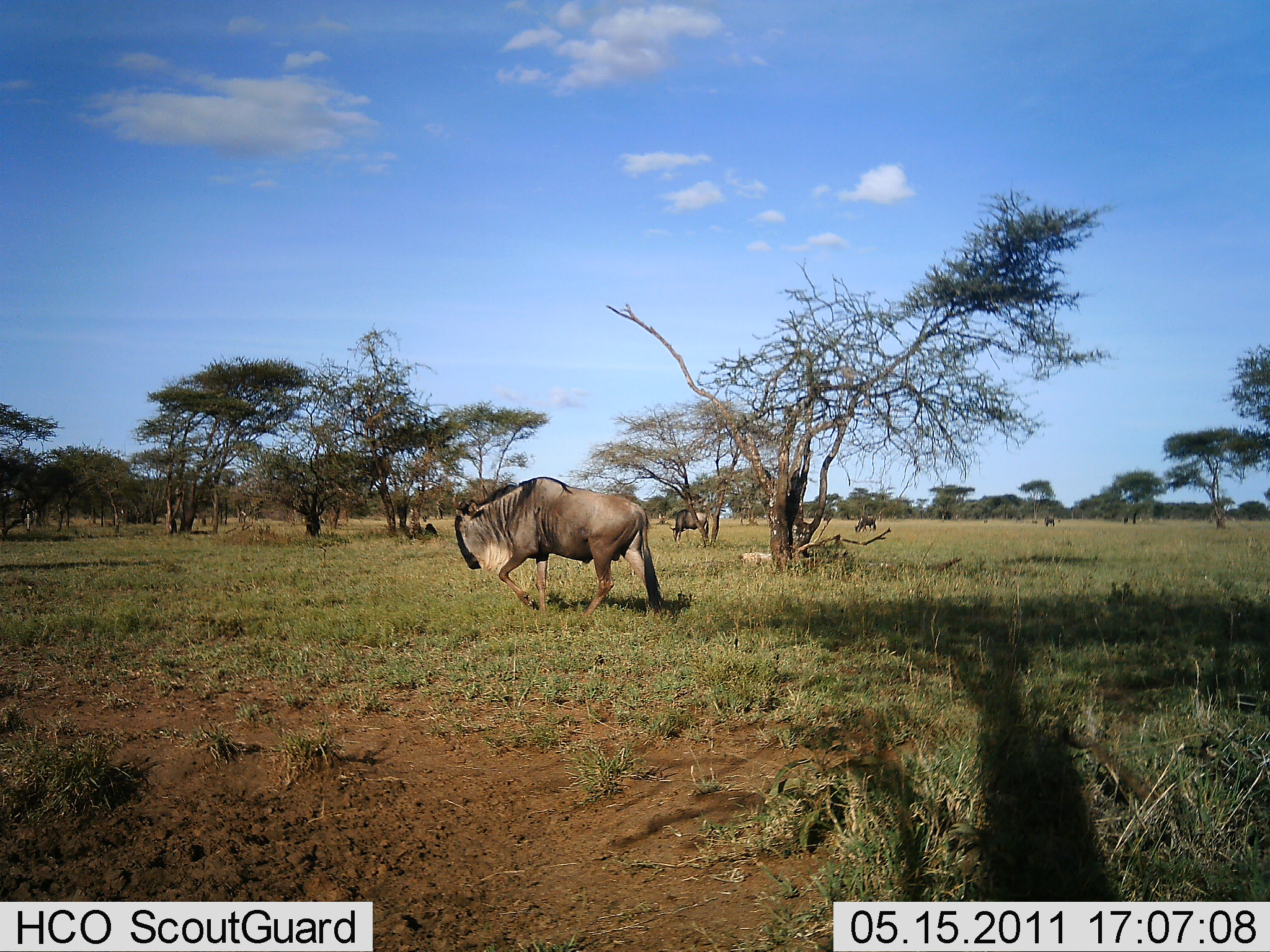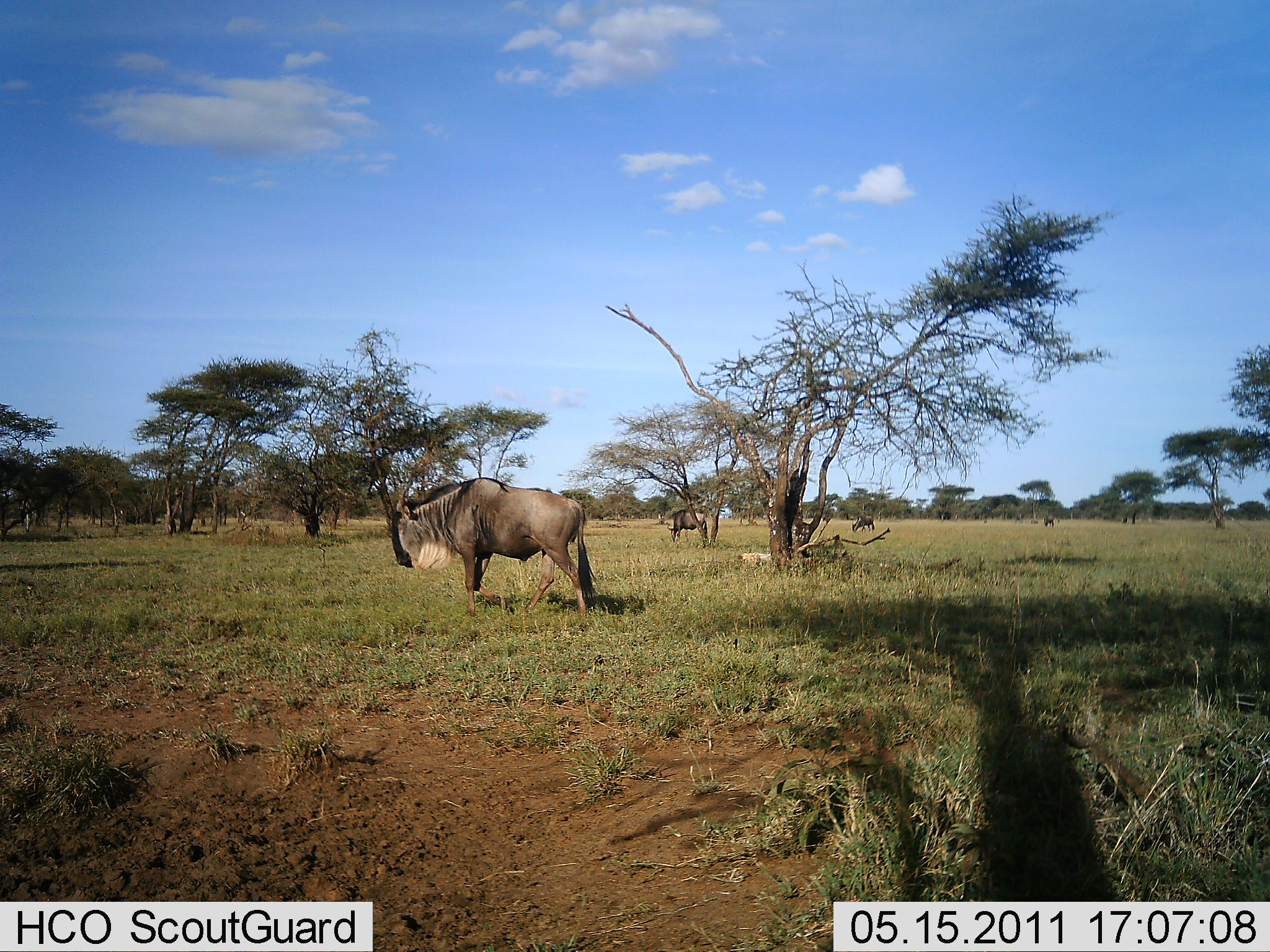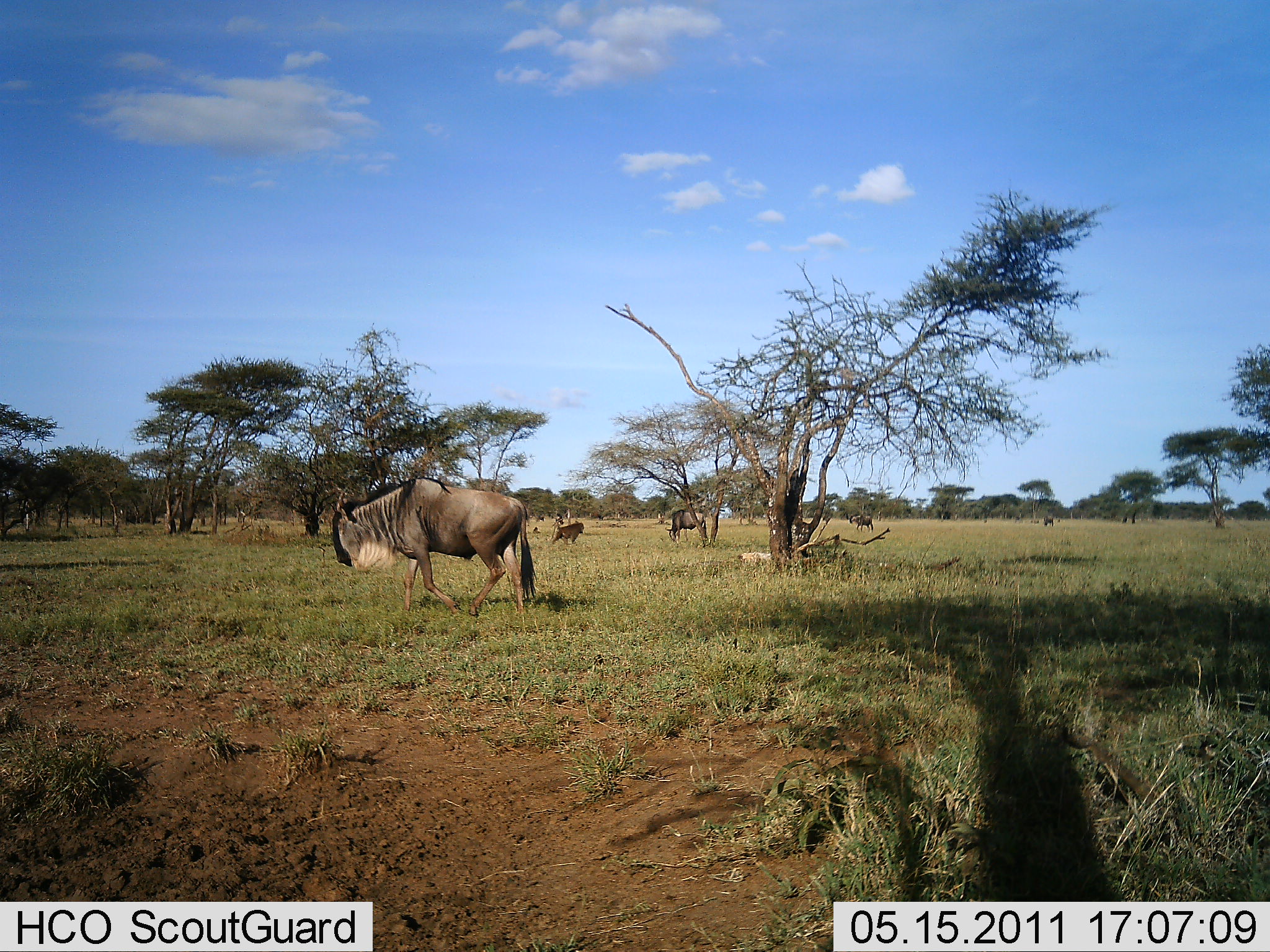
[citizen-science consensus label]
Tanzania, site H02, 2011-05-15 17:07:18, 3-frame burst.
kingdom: Animalia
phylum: Chordata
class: Mammalia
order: Artiodactyla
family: Bovidae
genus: Connochaetes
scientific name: Connochaetes taurinus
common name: blue wildebeest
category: wildebeest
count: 5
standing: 45%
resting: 9%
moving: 73%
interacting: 9%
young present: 0%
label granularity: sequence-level